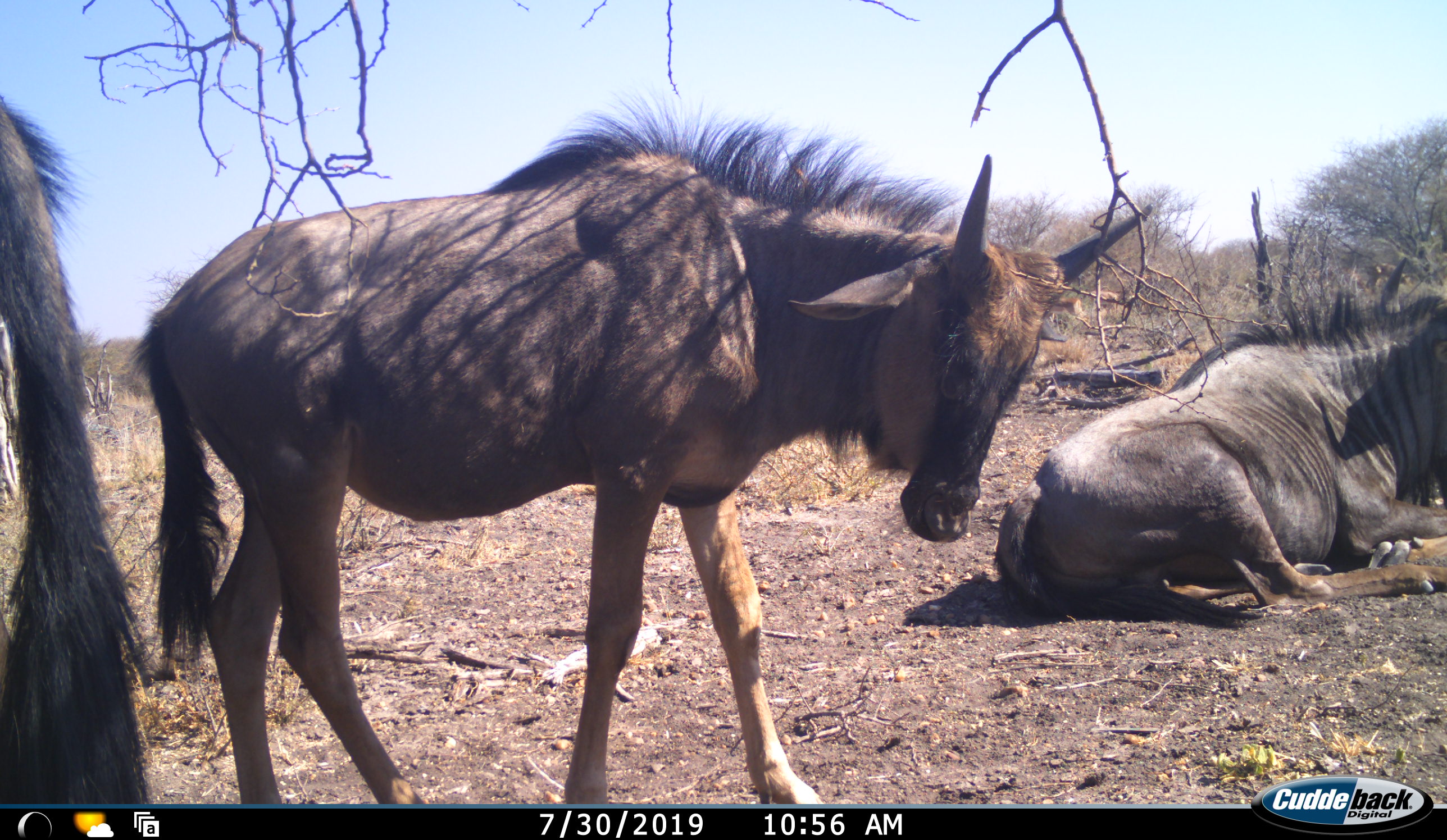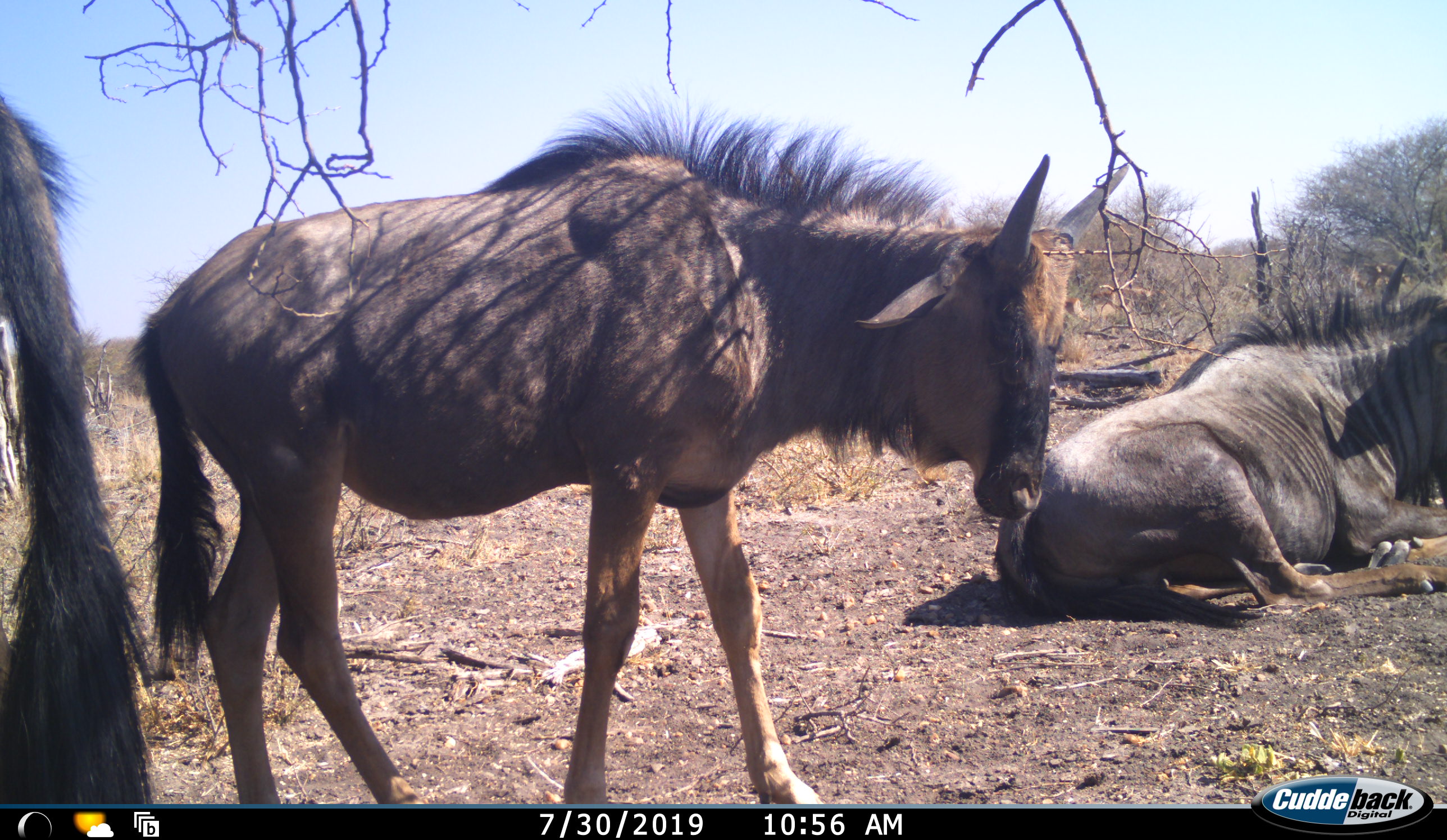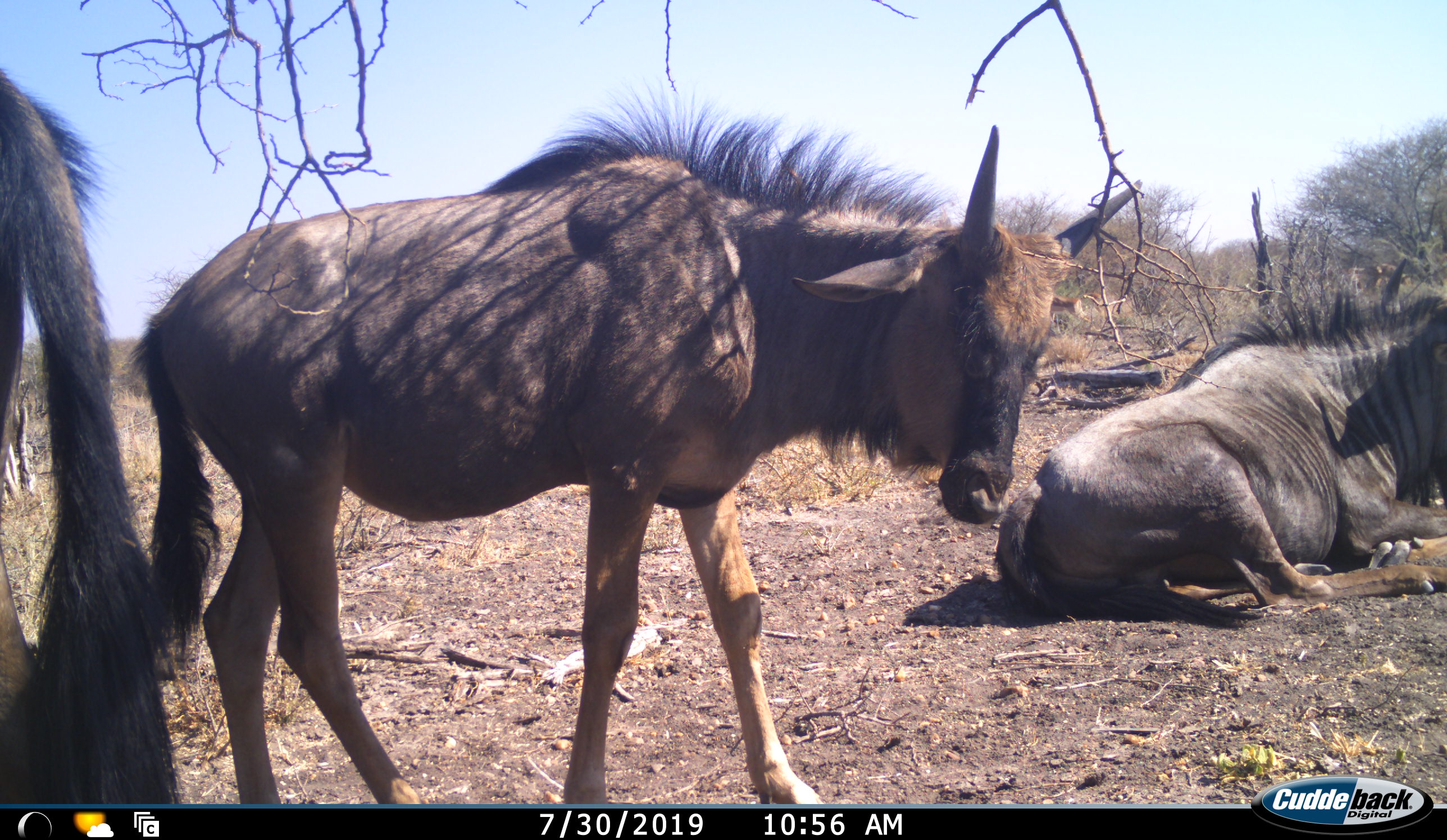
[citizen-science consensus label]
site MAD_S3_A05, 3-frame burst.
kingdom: Animalia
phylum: Chordata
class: Mammalia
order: Artiodactyla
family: Bovidae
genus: Connochaetes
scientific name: Connochaetes taurinus taurinus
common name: blue wildebeest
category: wildebeestblue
Wildebeestblue (blue wildebeest) (Connochaetes taurinus taurinus), count 3. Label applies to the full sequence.